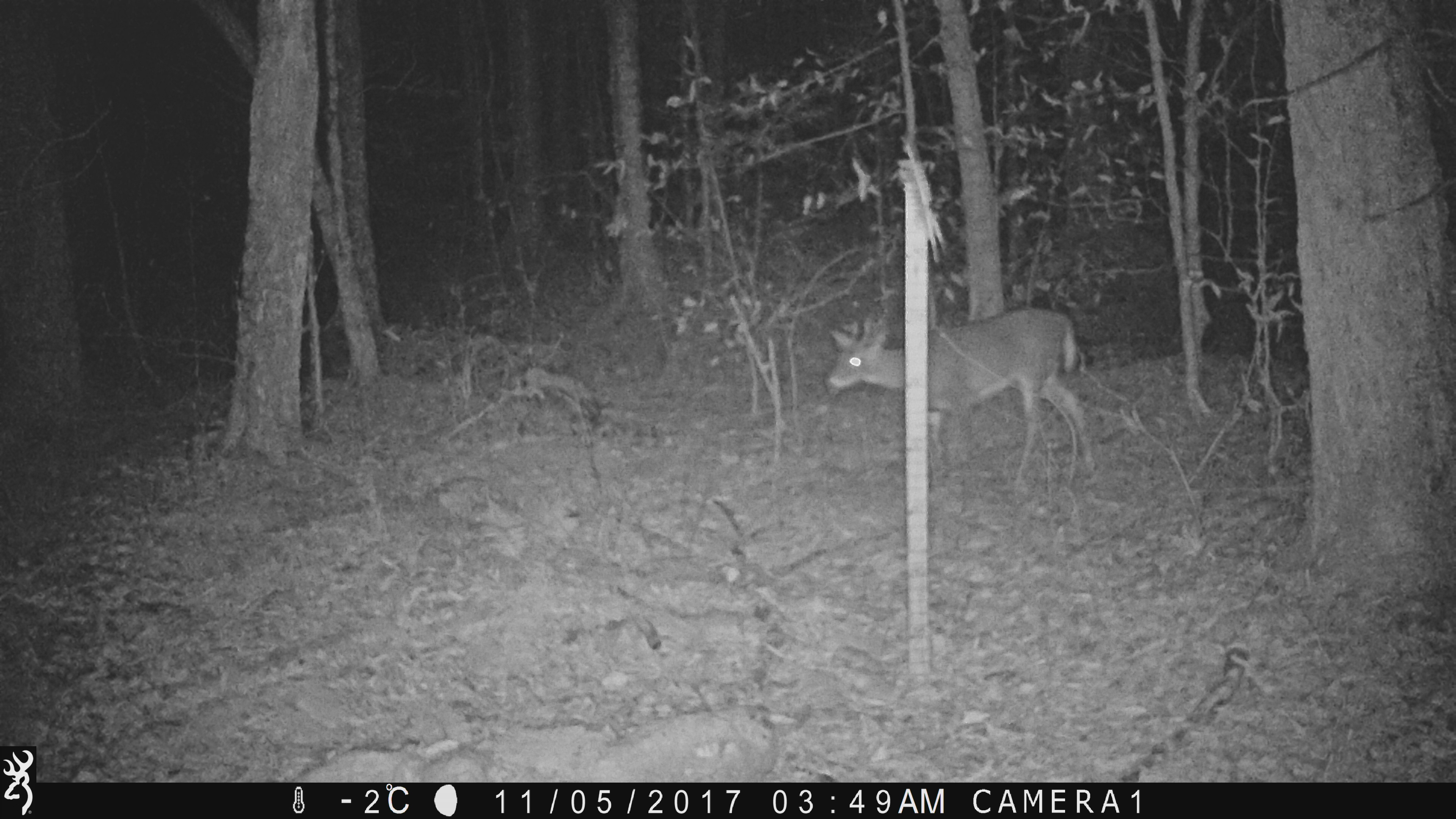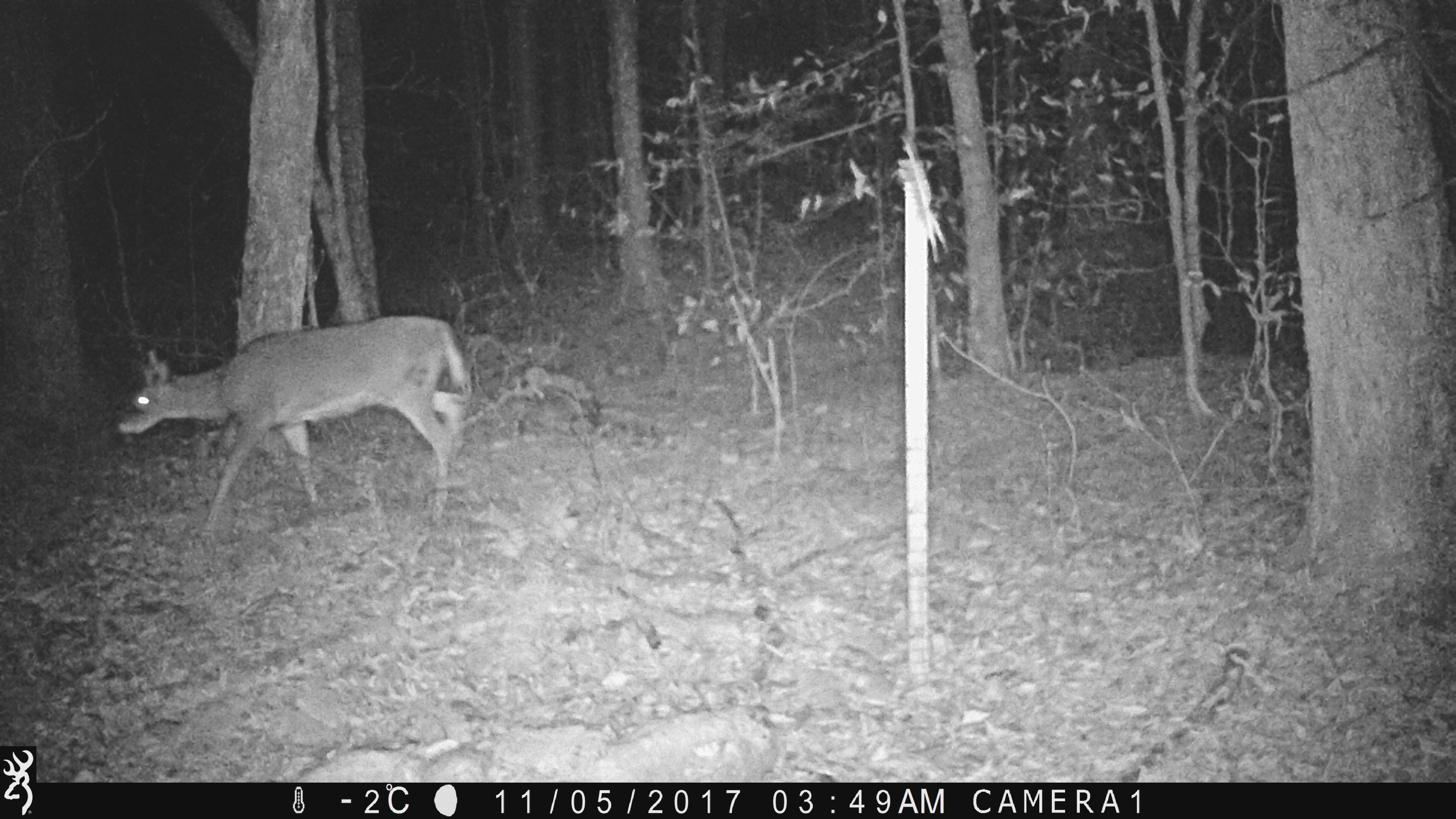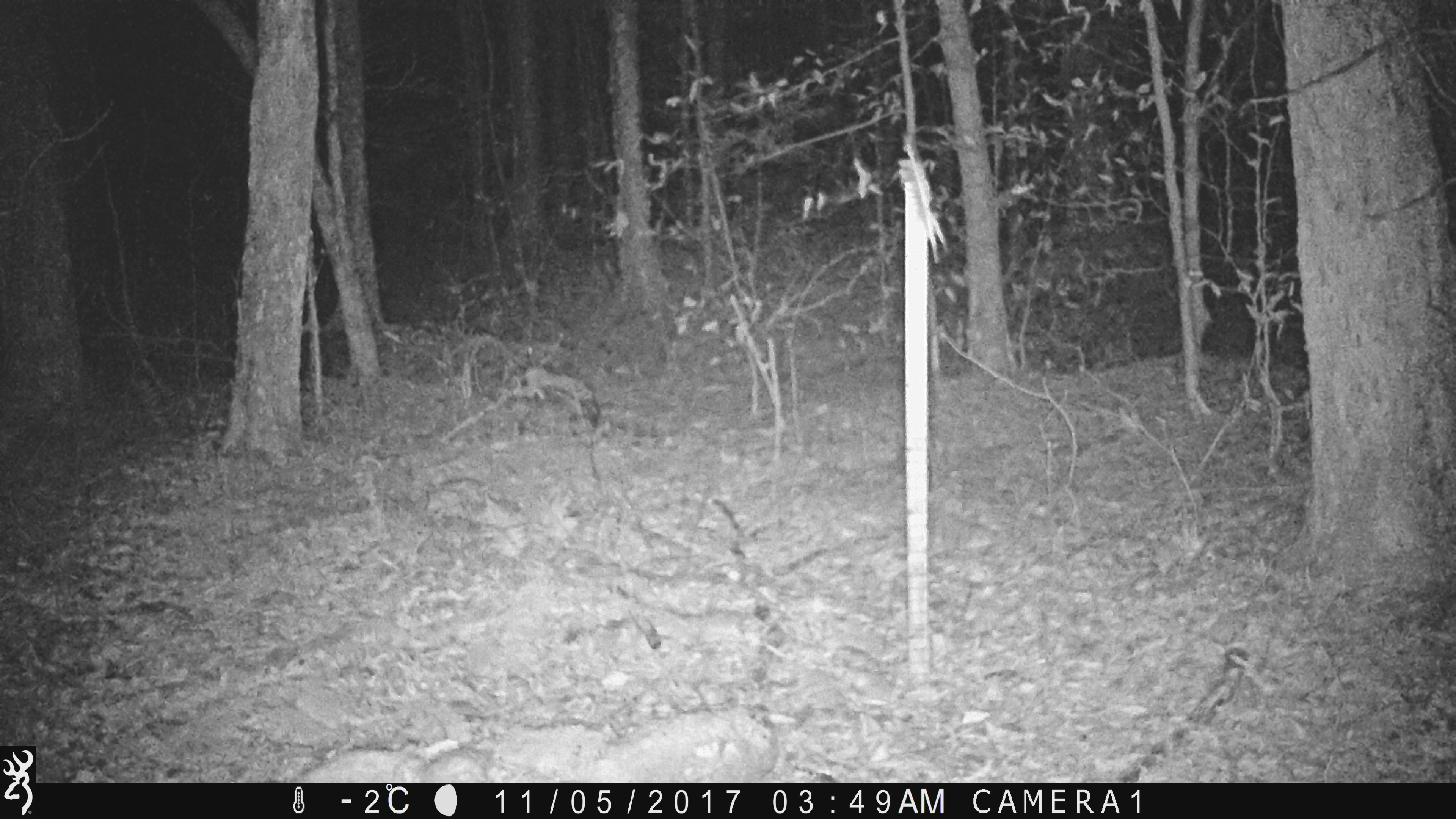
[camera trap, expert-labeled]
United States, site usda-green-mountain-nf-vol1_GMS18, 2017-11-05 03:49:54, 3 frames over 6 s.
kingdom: Animalia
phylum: Chordata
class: Mammalia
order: Artiodactyla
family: Cervidae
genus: Odocoileus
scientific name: Odocoileus virginianus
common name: white-tailed deer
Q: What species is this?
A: White-tailed deer (Odocoileus virginianus).